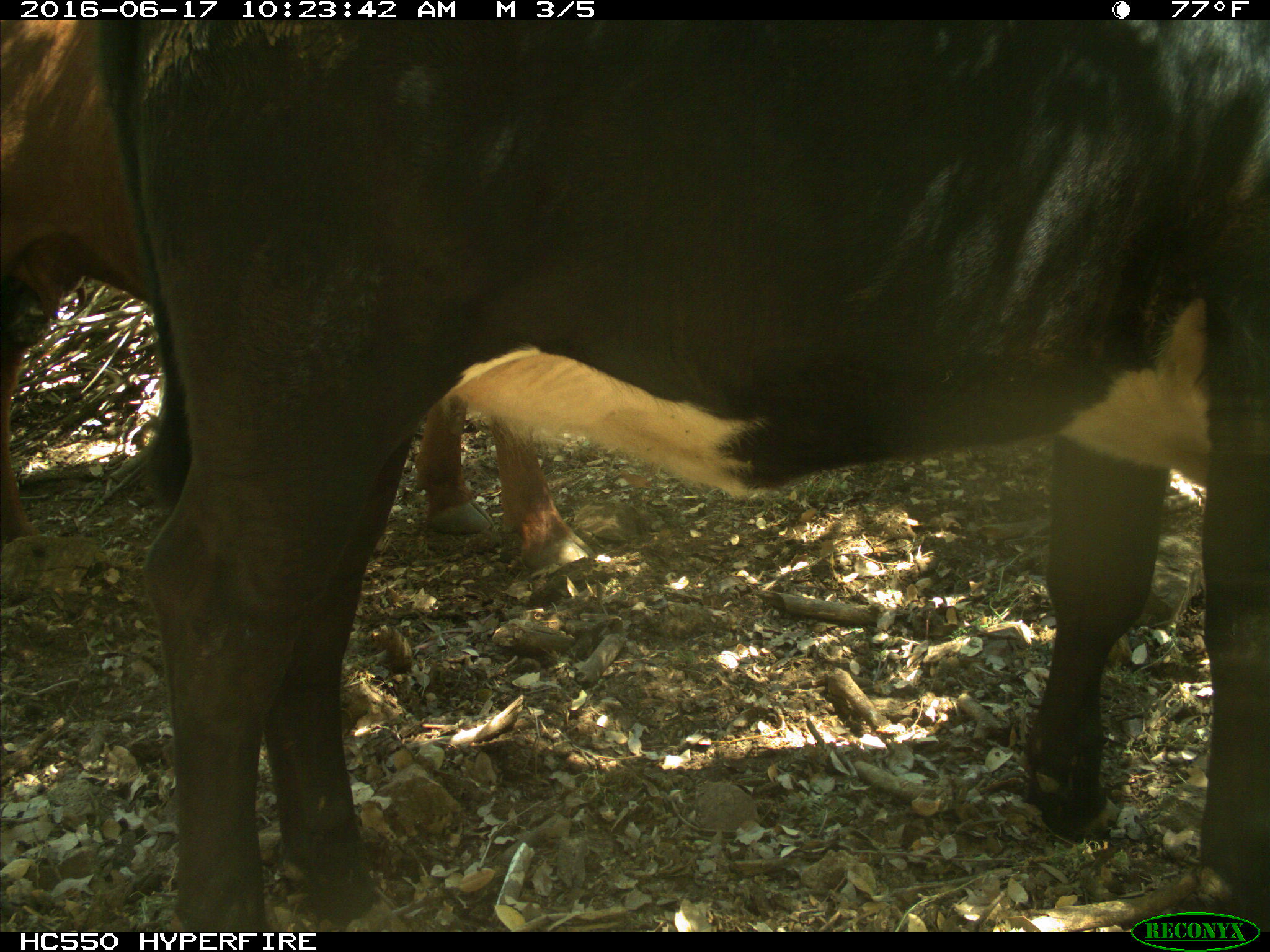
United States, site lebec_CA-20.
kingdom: Animalia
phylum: Chordata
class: Mammalia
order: Artiodactyla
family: Bovidae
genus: Bos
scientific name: Bos taurus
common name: domestic cow